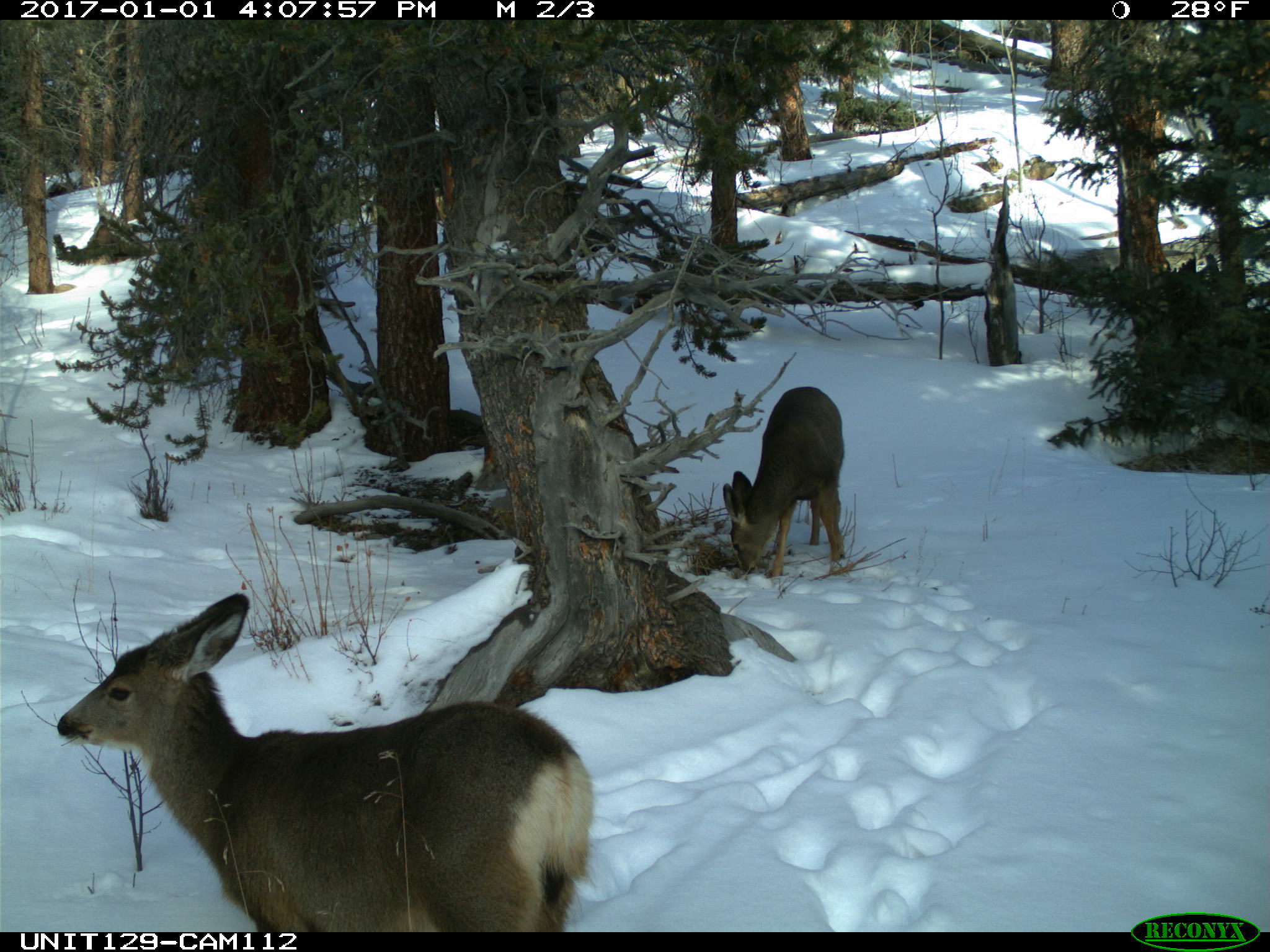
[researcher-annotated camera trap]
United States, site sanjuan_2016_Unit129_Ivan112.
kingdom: Animalia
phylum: Chordata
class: Mammalia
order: Artiodactyla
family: Cervidae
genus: Odocoileus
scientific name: Odocoileus hemionus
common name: mule deer